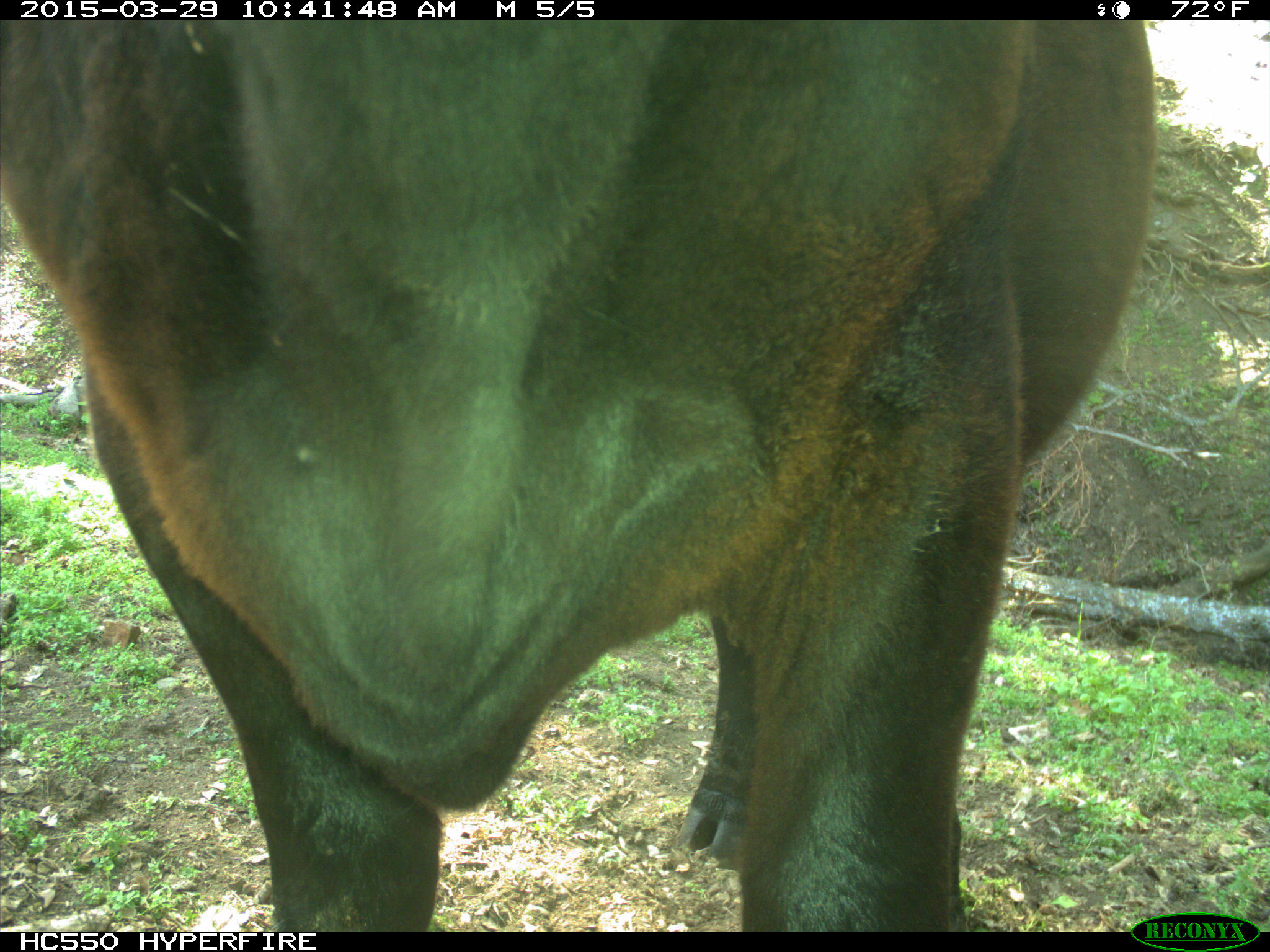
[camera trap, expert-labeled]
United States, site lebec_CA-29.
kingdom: Animalia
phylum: Chordata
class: Mammalia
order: Artiodactyla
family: Bovidae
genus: Bos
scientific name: Bos taurus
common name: domestic cow